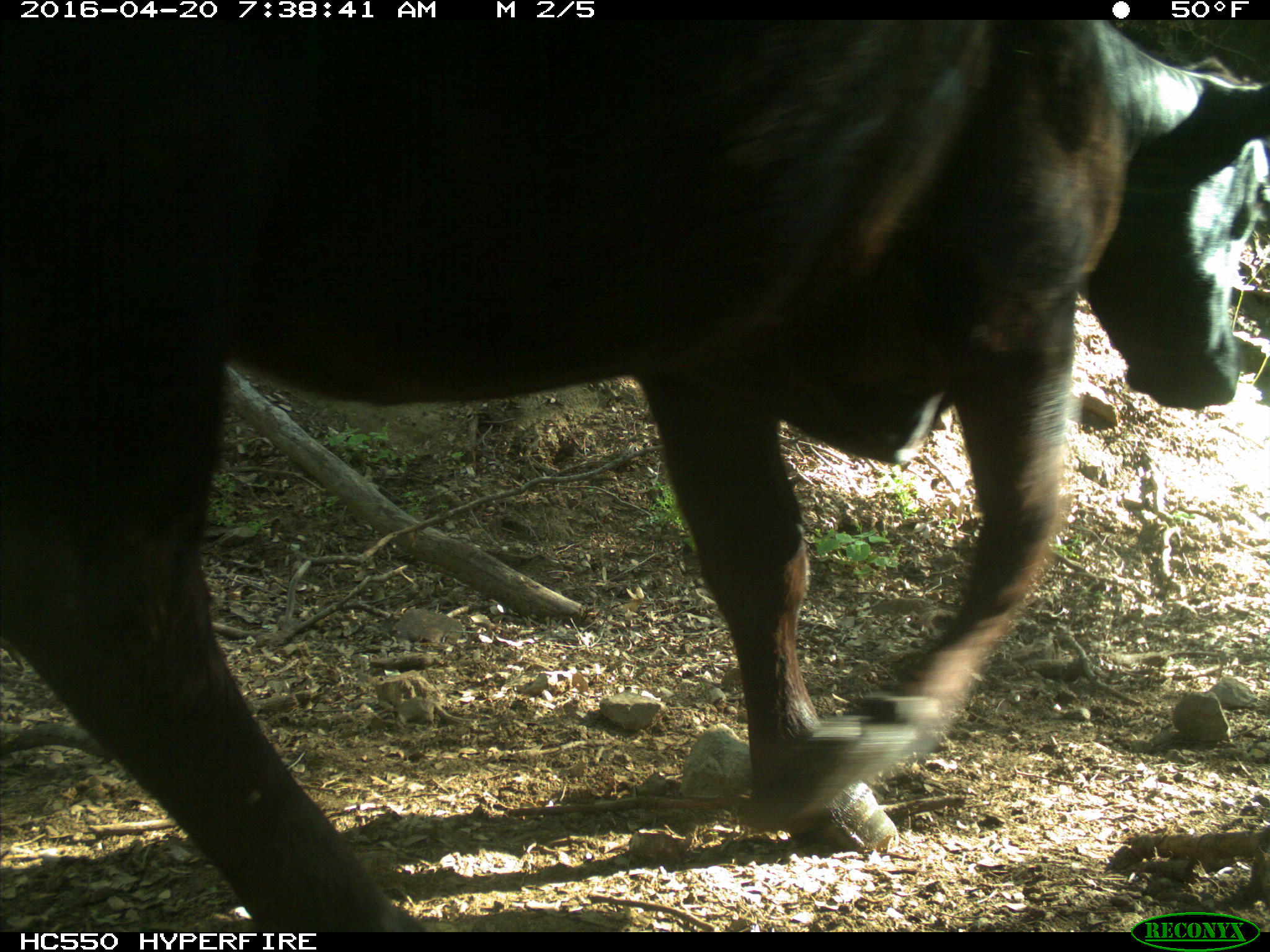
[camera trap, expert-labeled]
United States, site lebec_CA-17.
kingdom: Animalia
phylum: Chordata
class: Mammalia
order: Artiodactyla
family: Bovidae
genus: Bos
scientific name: Bos taurus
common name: domestic cow